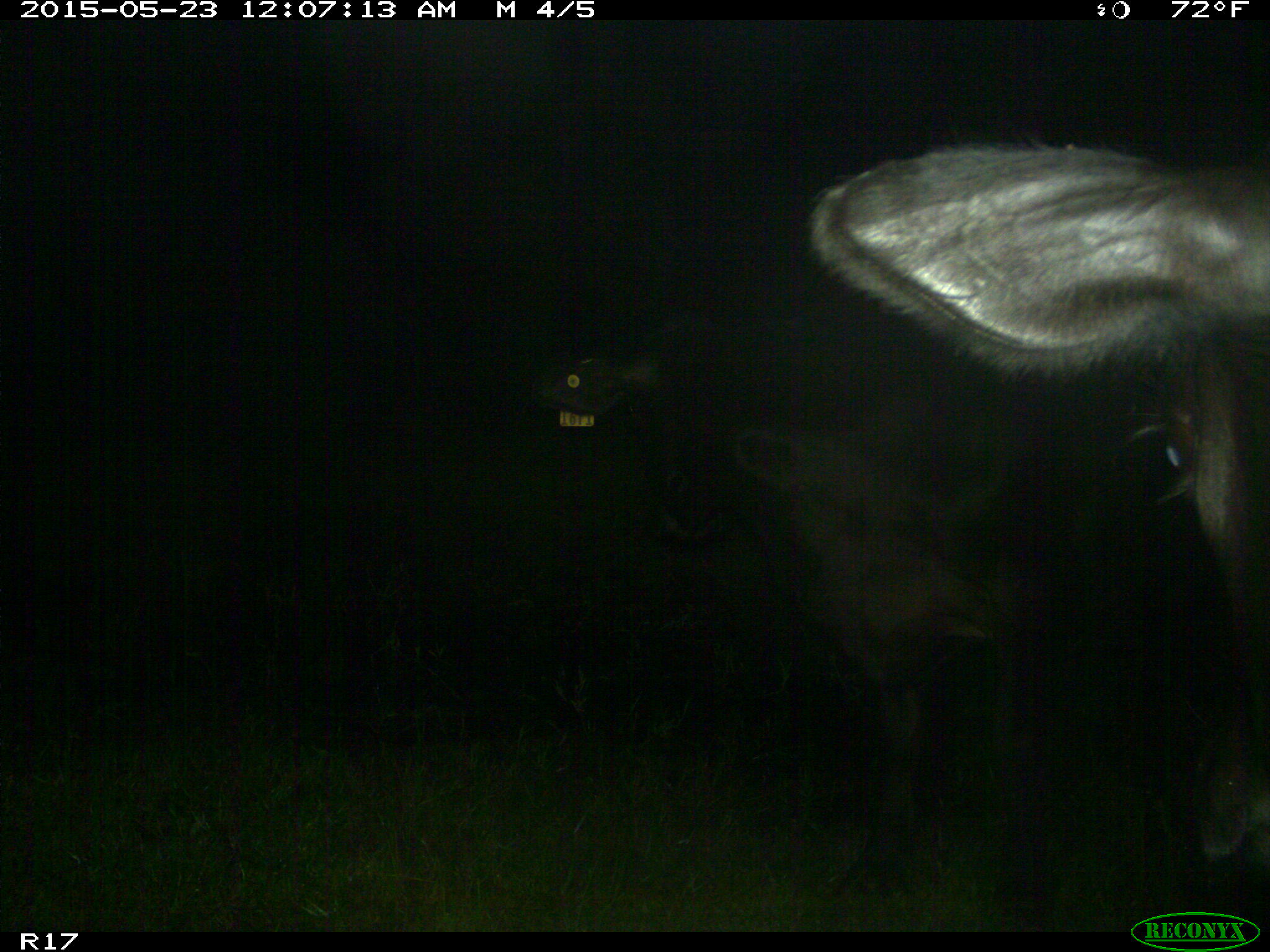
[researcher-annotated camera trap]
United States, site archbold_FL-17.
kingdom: Animalia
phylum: Chordata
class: Mammalia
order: Artiodactyla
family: Bovidae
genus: Bos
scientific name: Bos taurus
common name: domestic cow